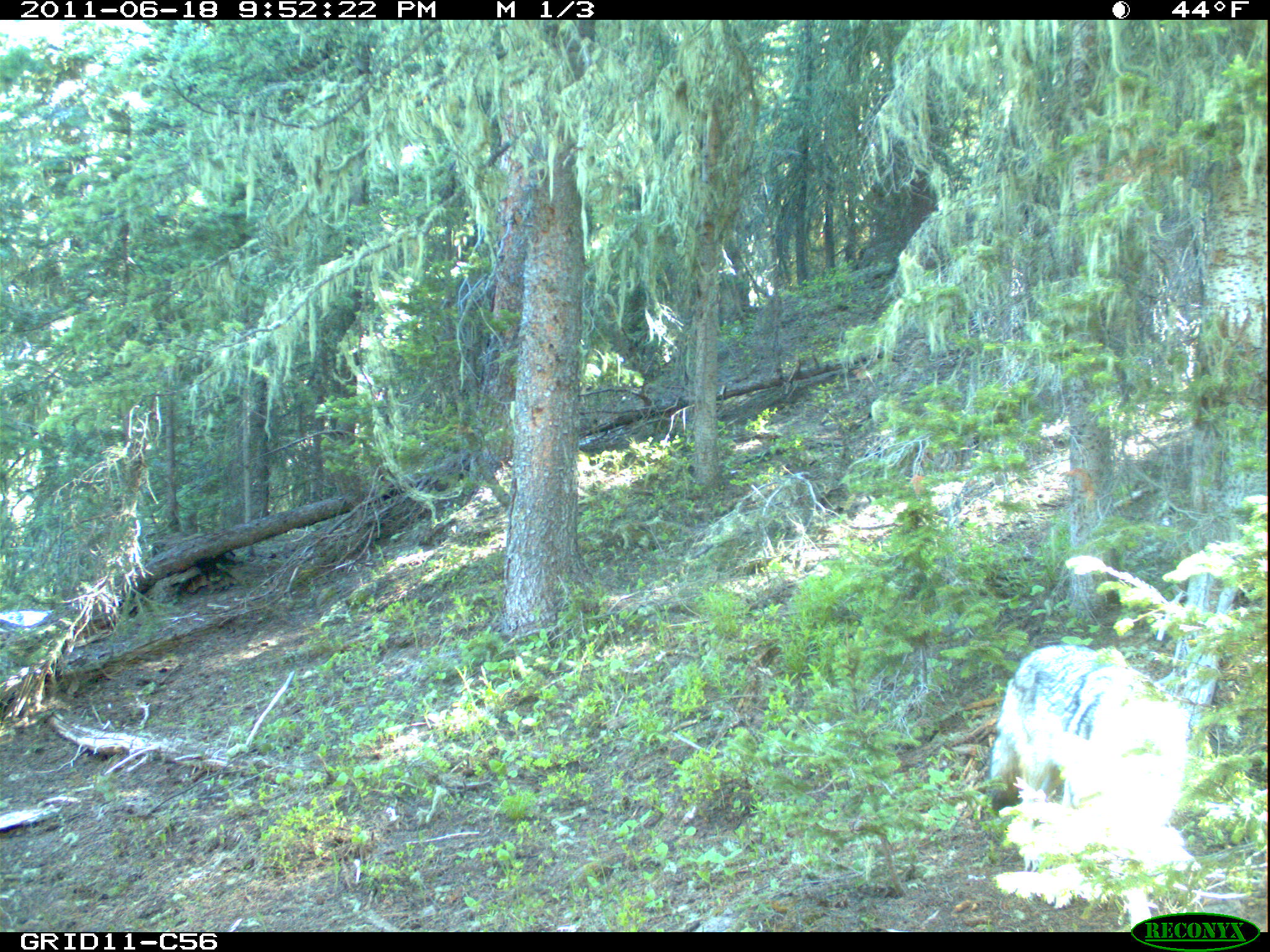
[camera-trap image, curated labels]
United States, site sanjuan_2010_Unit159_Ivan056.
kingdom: Animalia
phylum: Chordata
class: Mammalia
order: Carnivora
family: Canidae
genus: Canis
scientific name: Canis latrans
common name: coyote